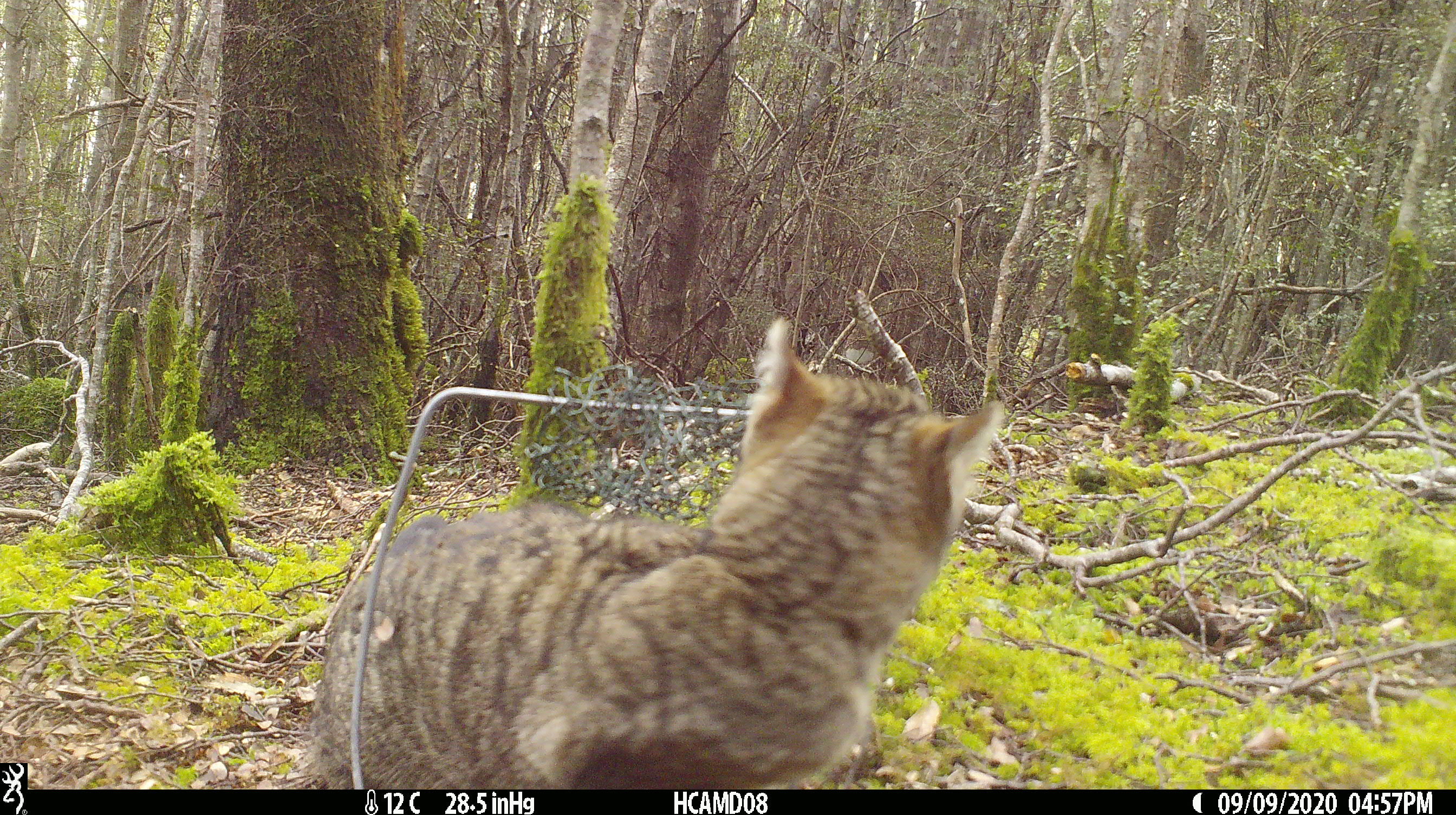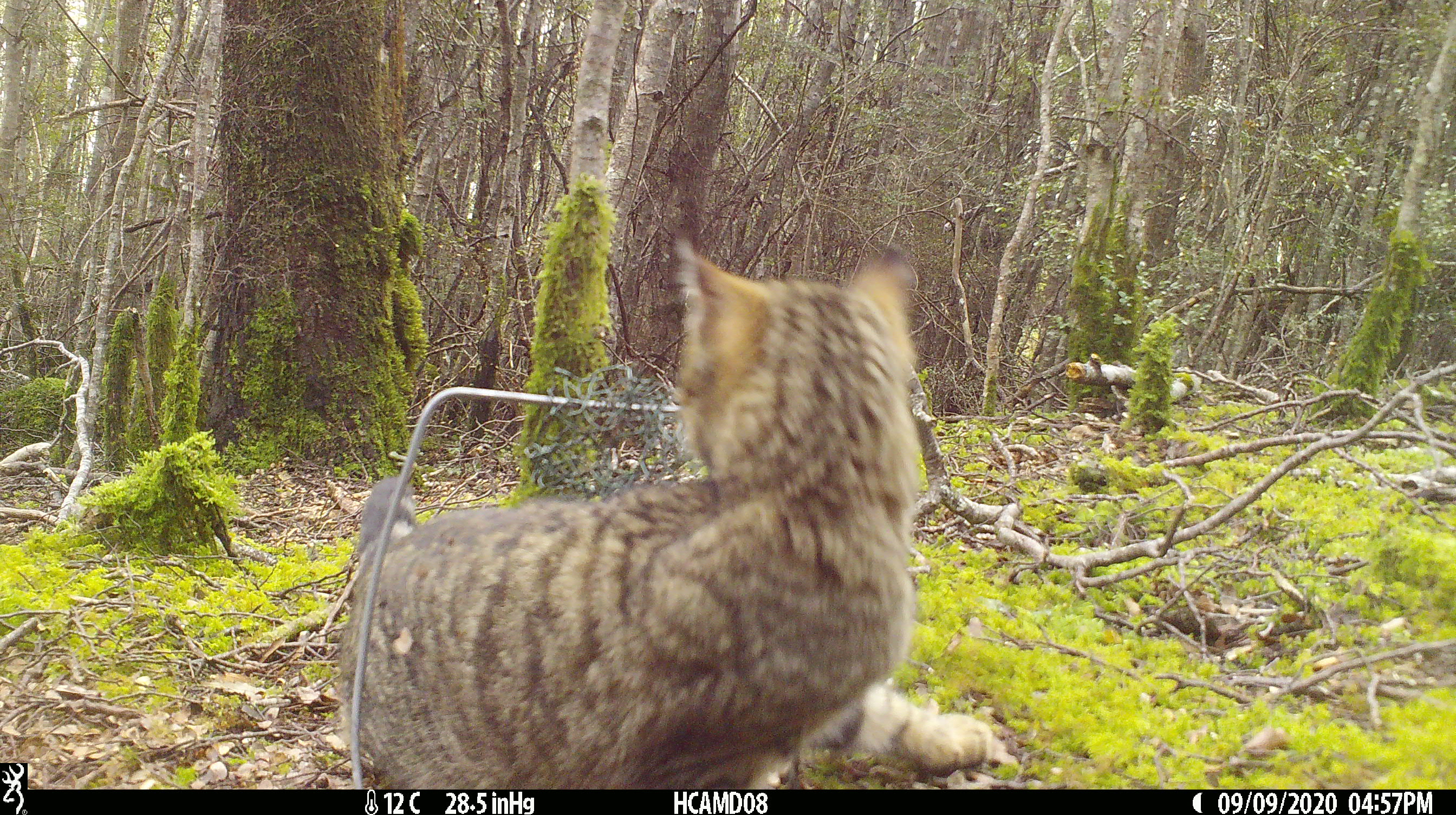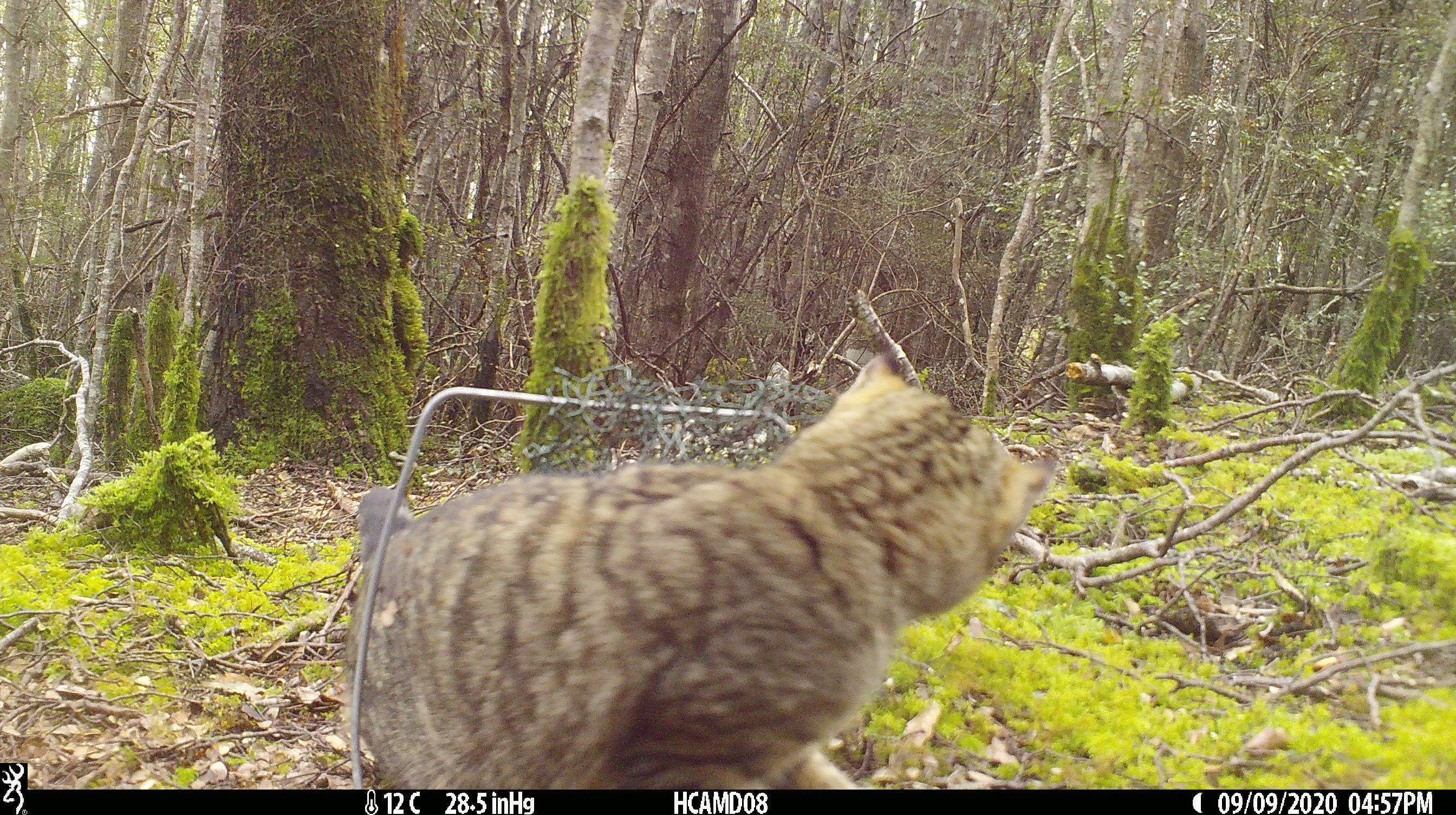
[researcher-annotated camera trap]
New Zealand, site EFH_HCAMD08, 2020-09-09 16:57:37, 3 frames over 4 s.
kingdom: Animalia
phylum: Chordata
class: Mammalia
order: Carnivora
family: Felidae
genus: Felis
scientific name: Felis catus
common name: domestic cat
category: cat